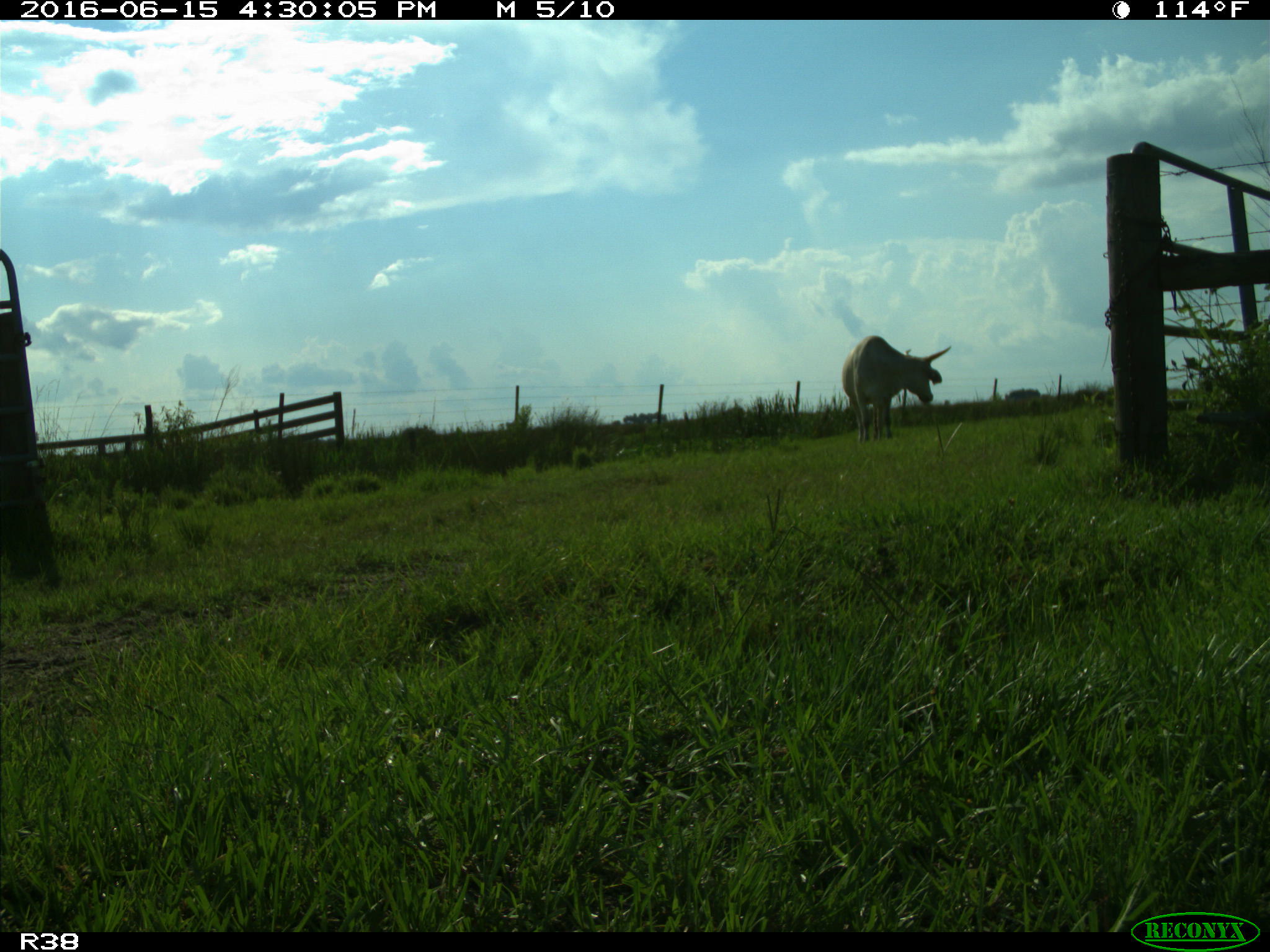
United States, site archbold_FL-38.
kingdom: Animalia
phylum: Chordata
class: Mammalia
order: Artiodactyla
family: Bovidae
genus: Bos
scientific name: Bos taurus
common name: domestic cow